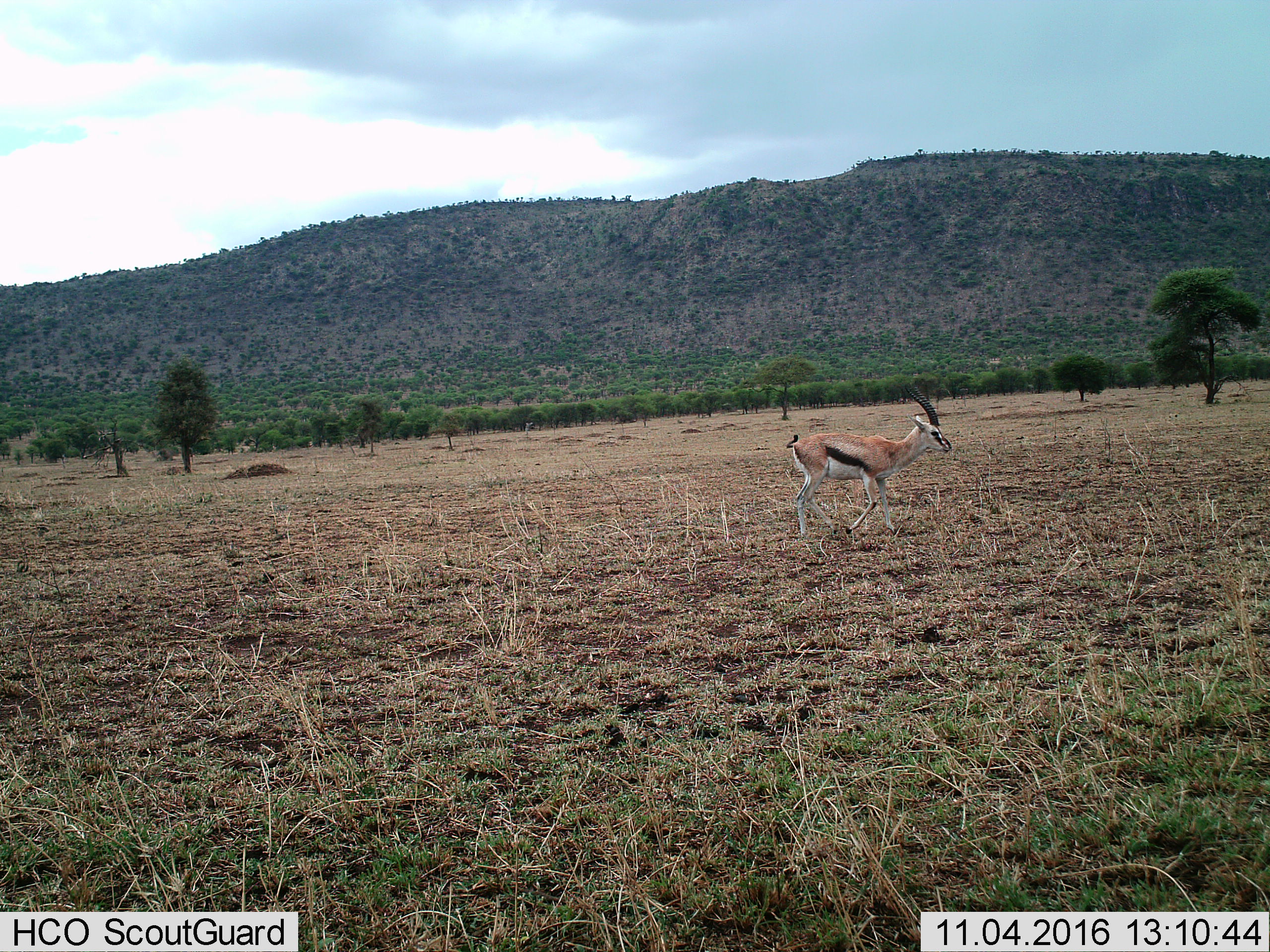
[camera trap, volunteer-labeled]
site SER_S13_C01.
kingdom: Animalia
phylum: Chordata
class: Mammalia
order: Artiodactyla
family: Bovidae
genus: Eudorcas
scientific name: Eudorcas thomsonii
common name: thomson's gazelle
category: gazellethomsons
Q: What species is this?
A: Gazellethomsons (thomson's gazelle) (Eudorcas thomsonii).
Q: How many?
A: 1.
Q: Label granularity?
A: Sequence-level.